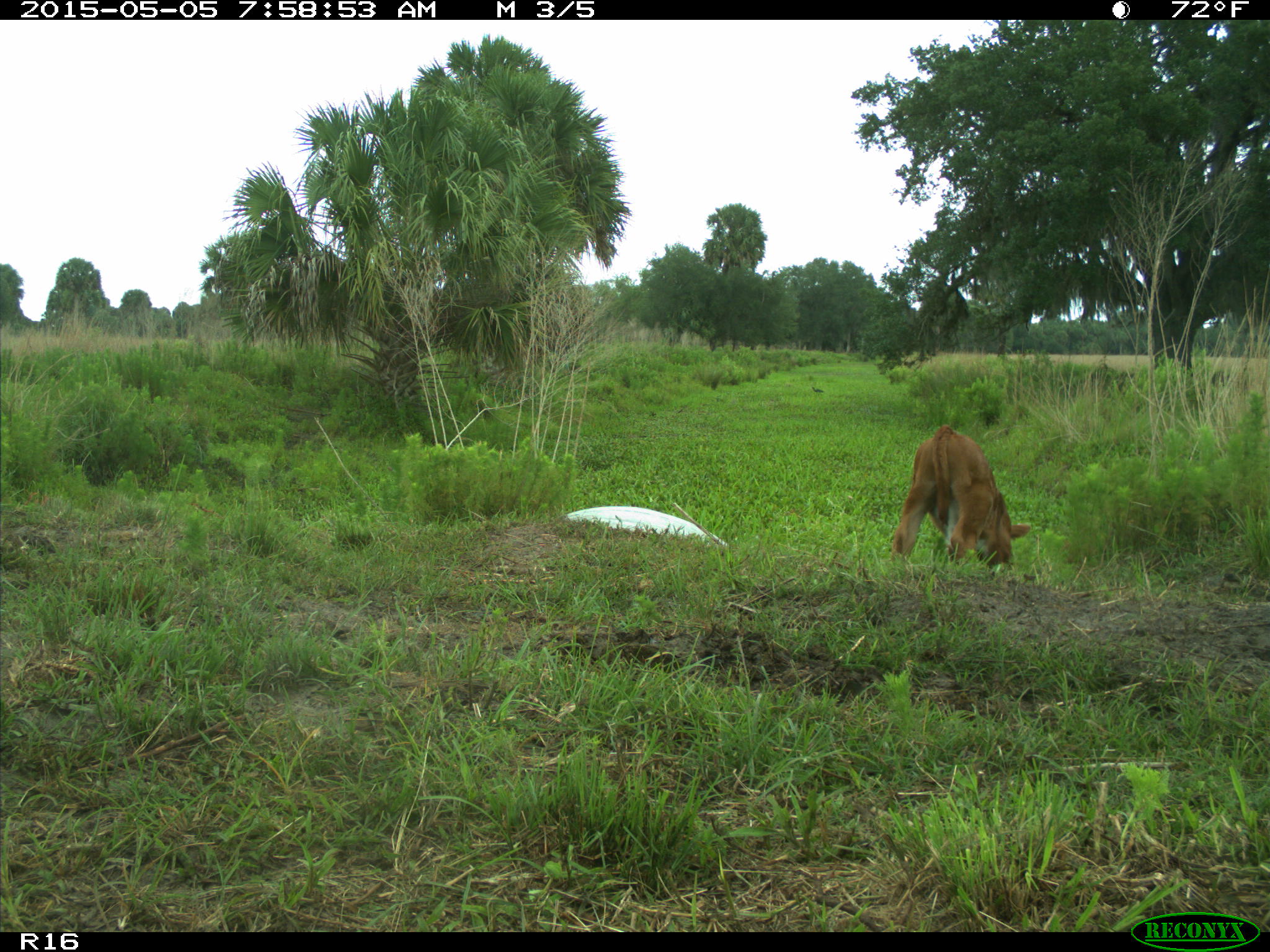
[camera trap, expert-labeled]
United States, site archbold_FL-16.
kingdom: Animalia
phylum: Chordata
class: Mammalia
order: Artiodactyla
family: Bovidae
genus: Bos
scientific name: Bos taurus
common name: domestic cow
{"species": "Bos taurus (domestic cow)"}